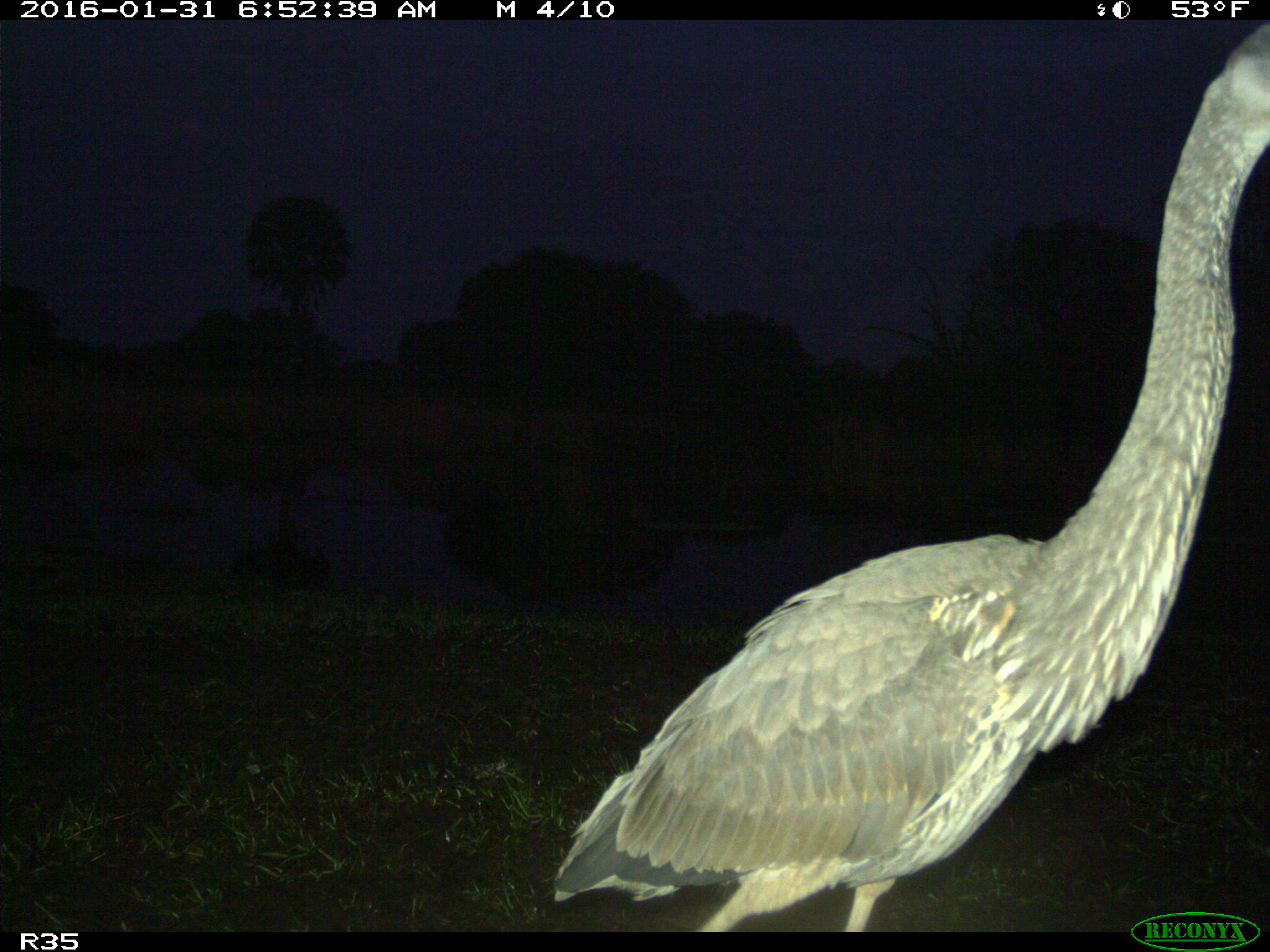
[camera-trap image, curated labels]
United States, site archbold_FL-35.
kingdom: Animalia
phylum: Chordata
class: Aves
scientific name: Aves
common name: birds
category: unidentified bird